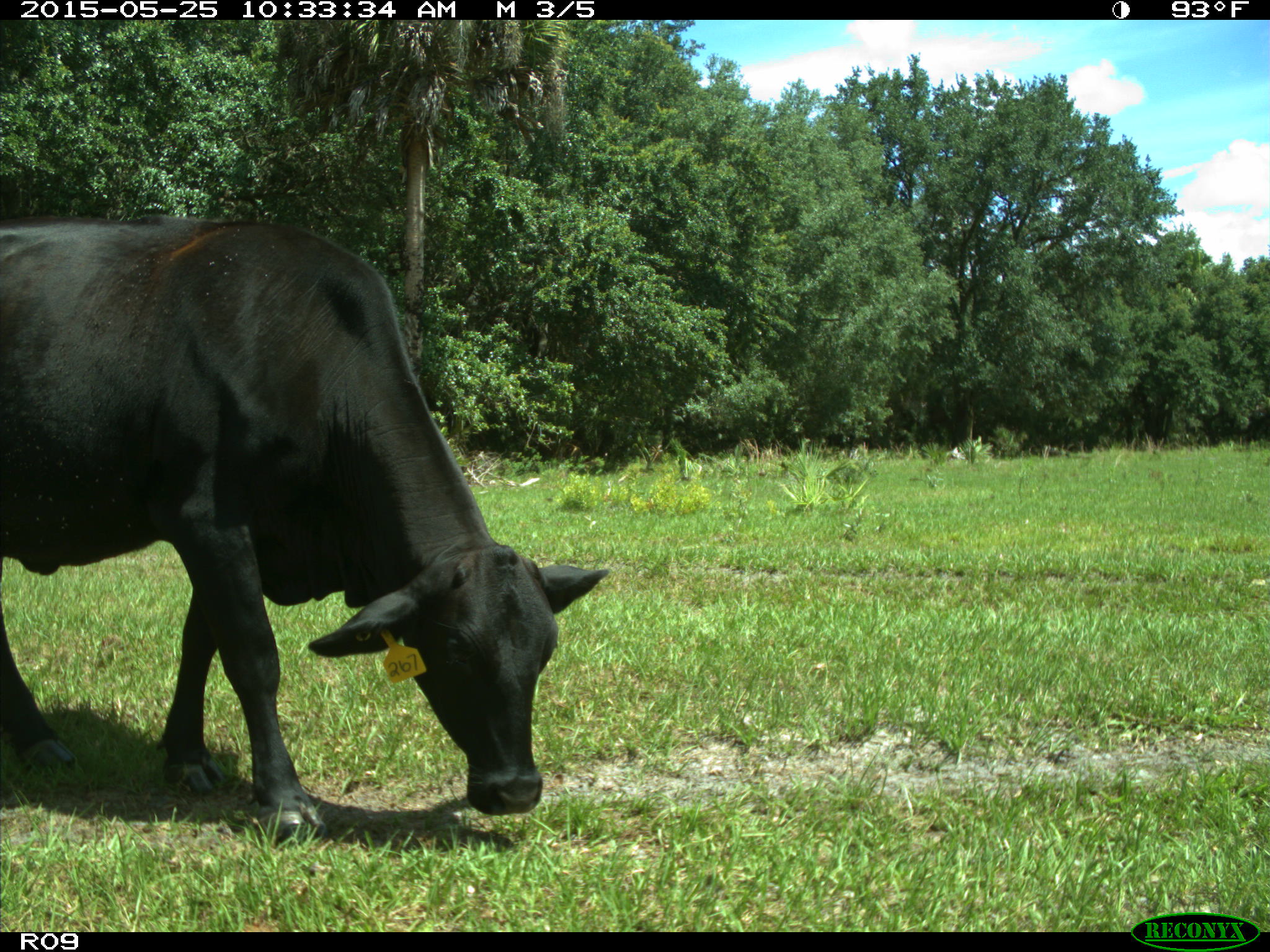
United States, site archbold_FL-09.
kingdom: Animalia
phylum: Chordata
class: Mammalia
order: Artiodactyla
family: Bovidae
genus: Bos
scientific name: Bos taurus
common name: domestic cow